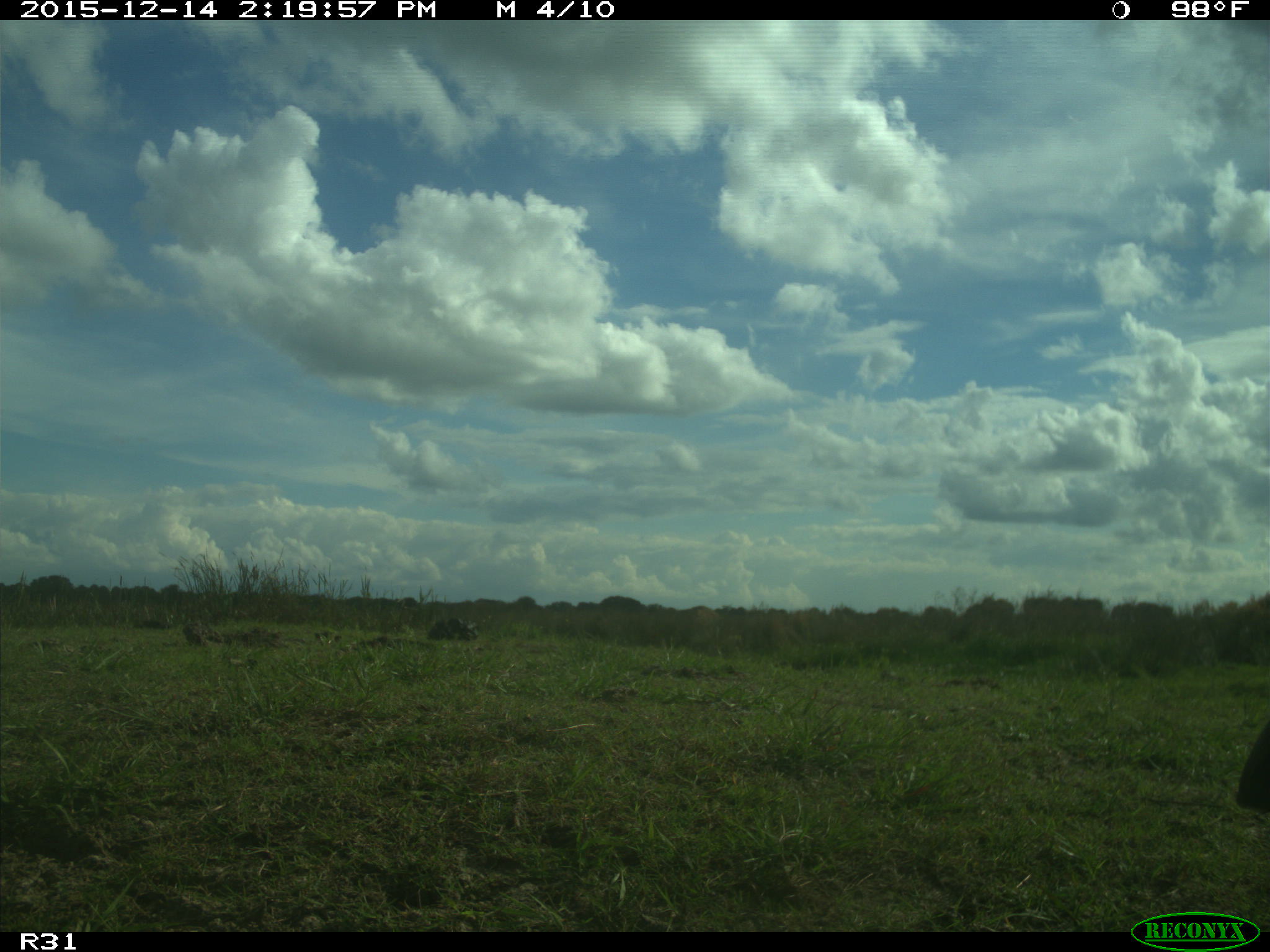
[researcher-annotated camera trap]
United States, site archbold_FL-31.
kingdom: Animalia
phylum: Chordata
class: Aves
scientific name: Aves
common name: birds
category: unidentified bird